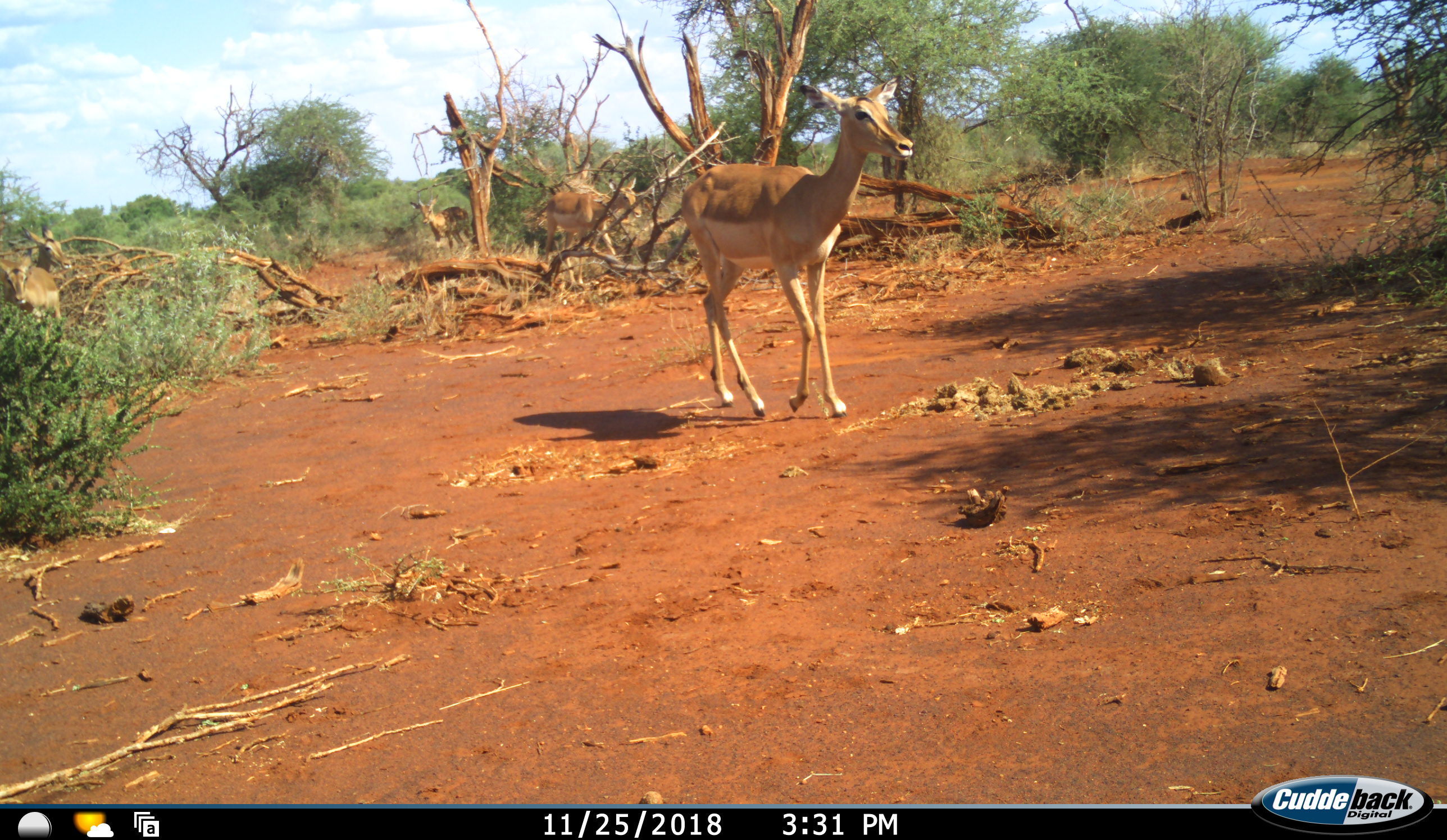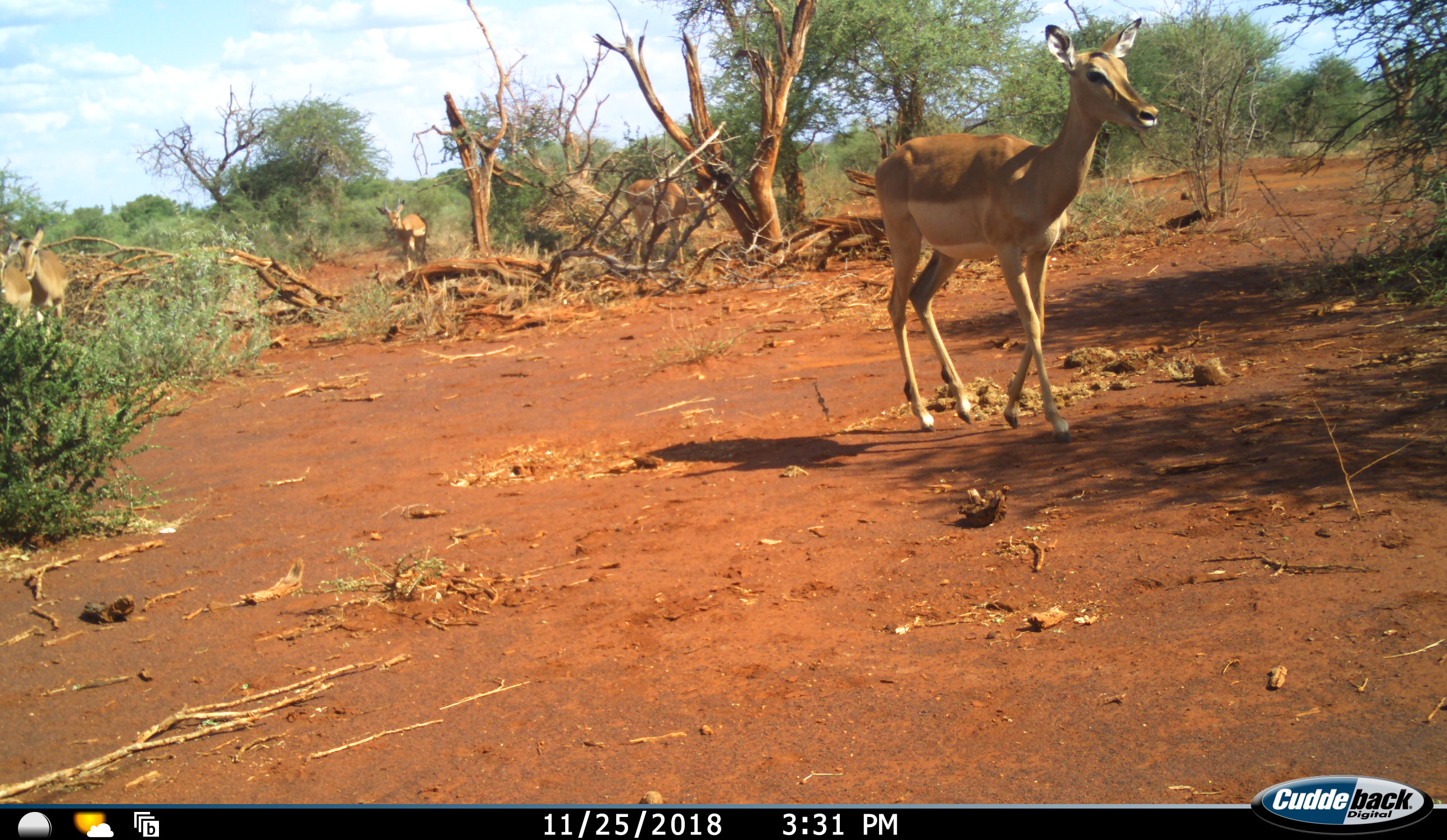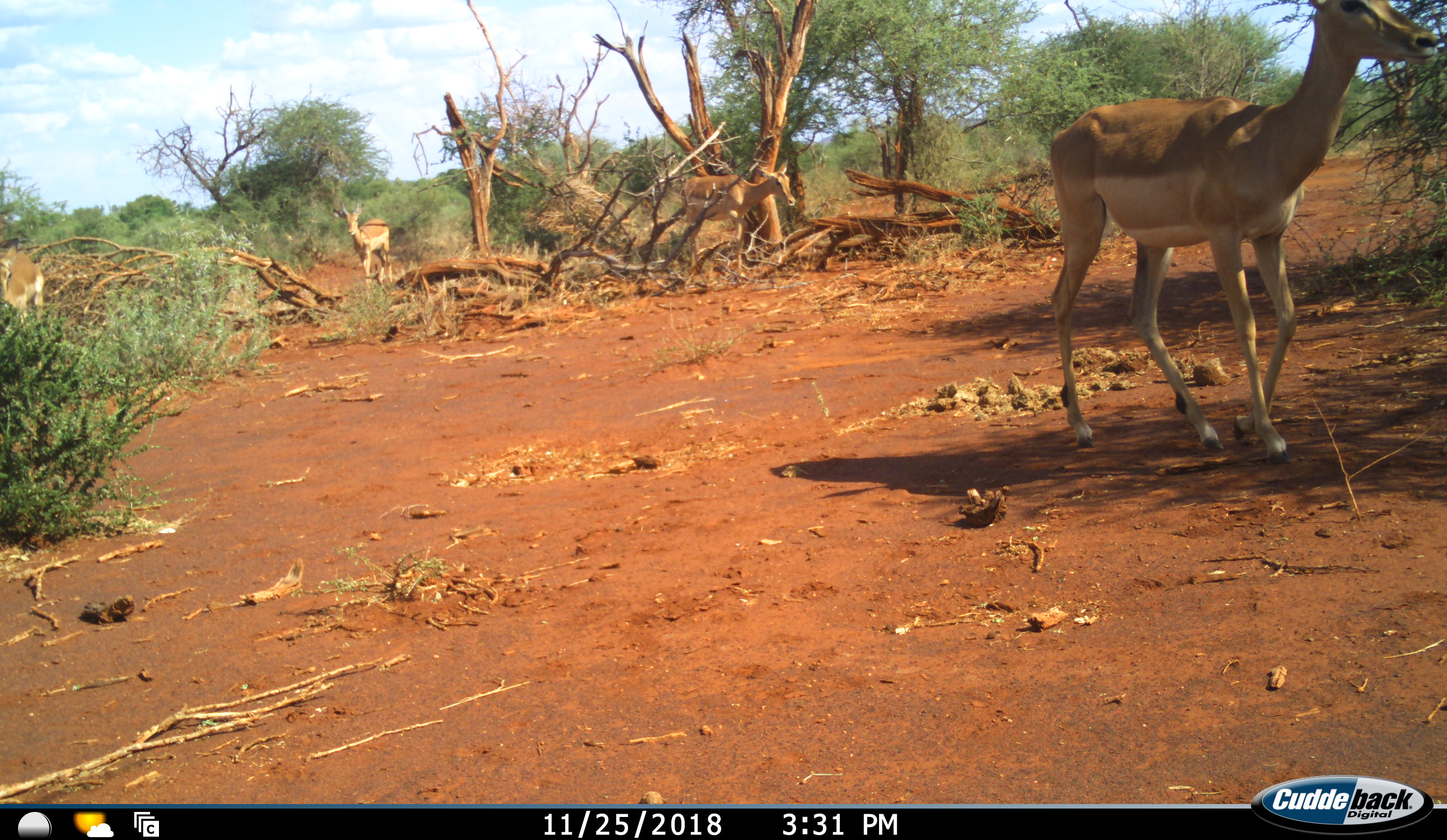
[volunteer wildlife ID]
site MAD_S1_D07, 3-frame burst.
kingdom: Animalia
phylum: Chordata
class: Mammalia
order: Artiodactyla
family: Bovidae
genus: Aepyceros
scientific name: Aepyceros melampus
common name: impala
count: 4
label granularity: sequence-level